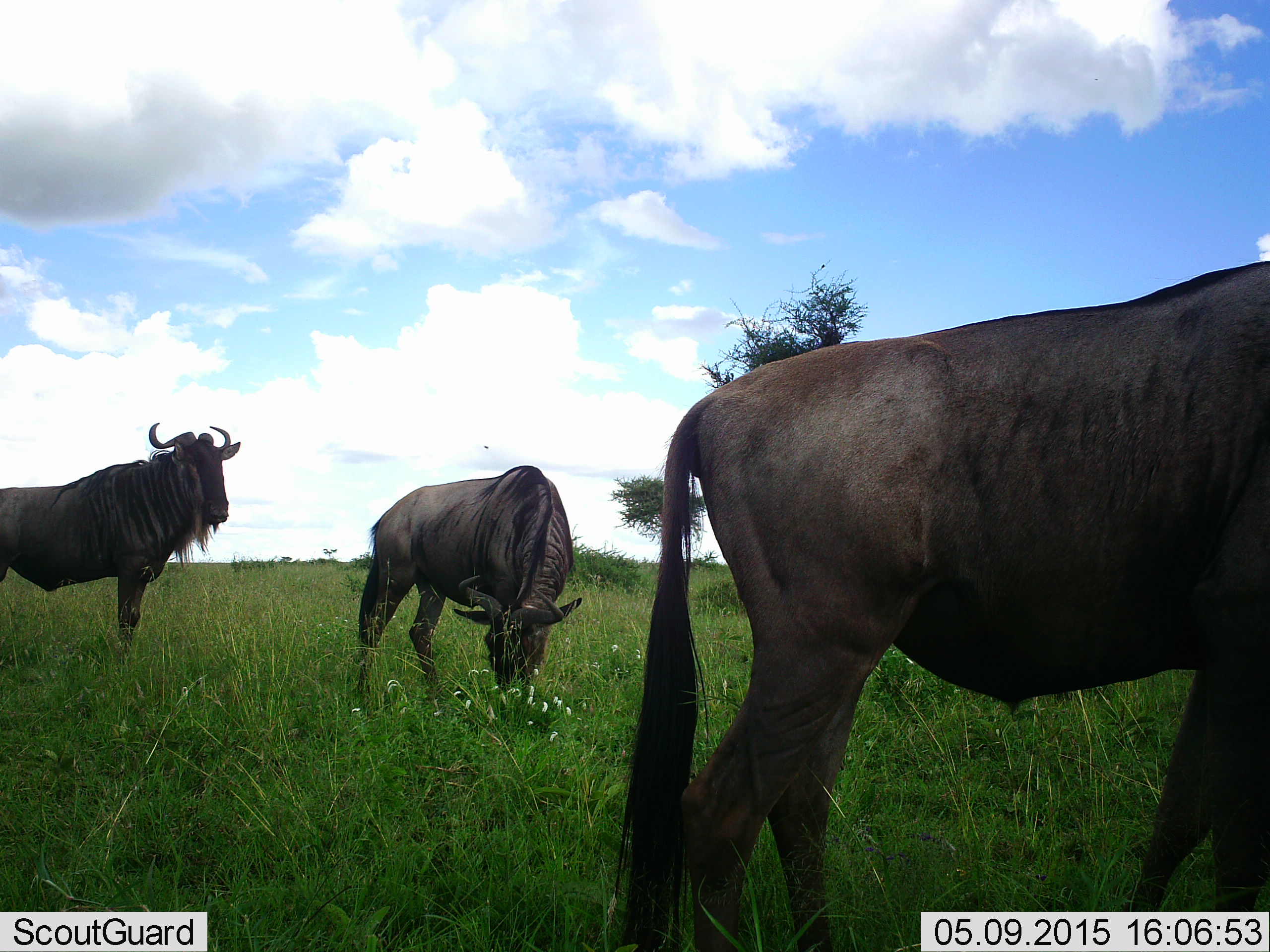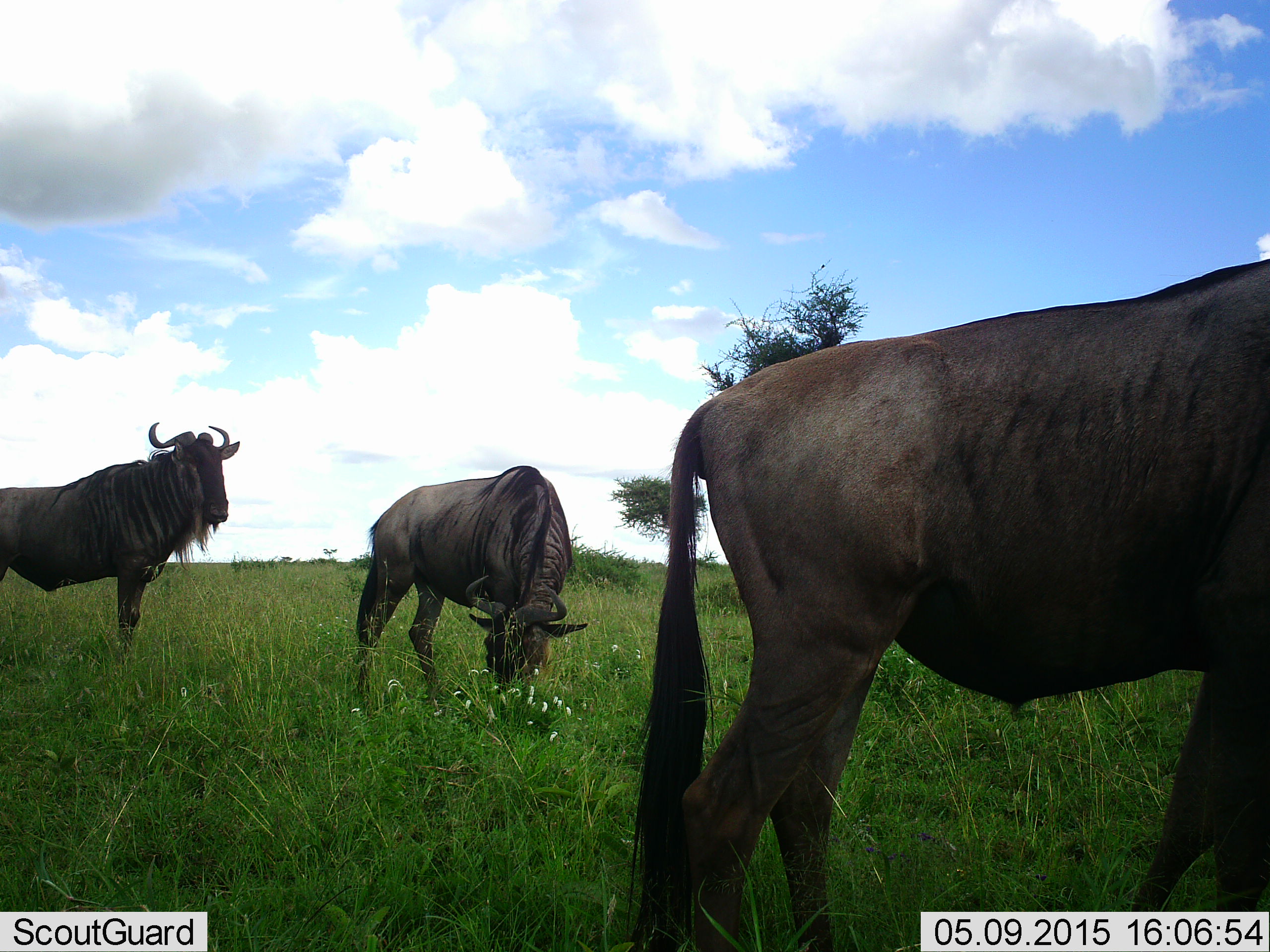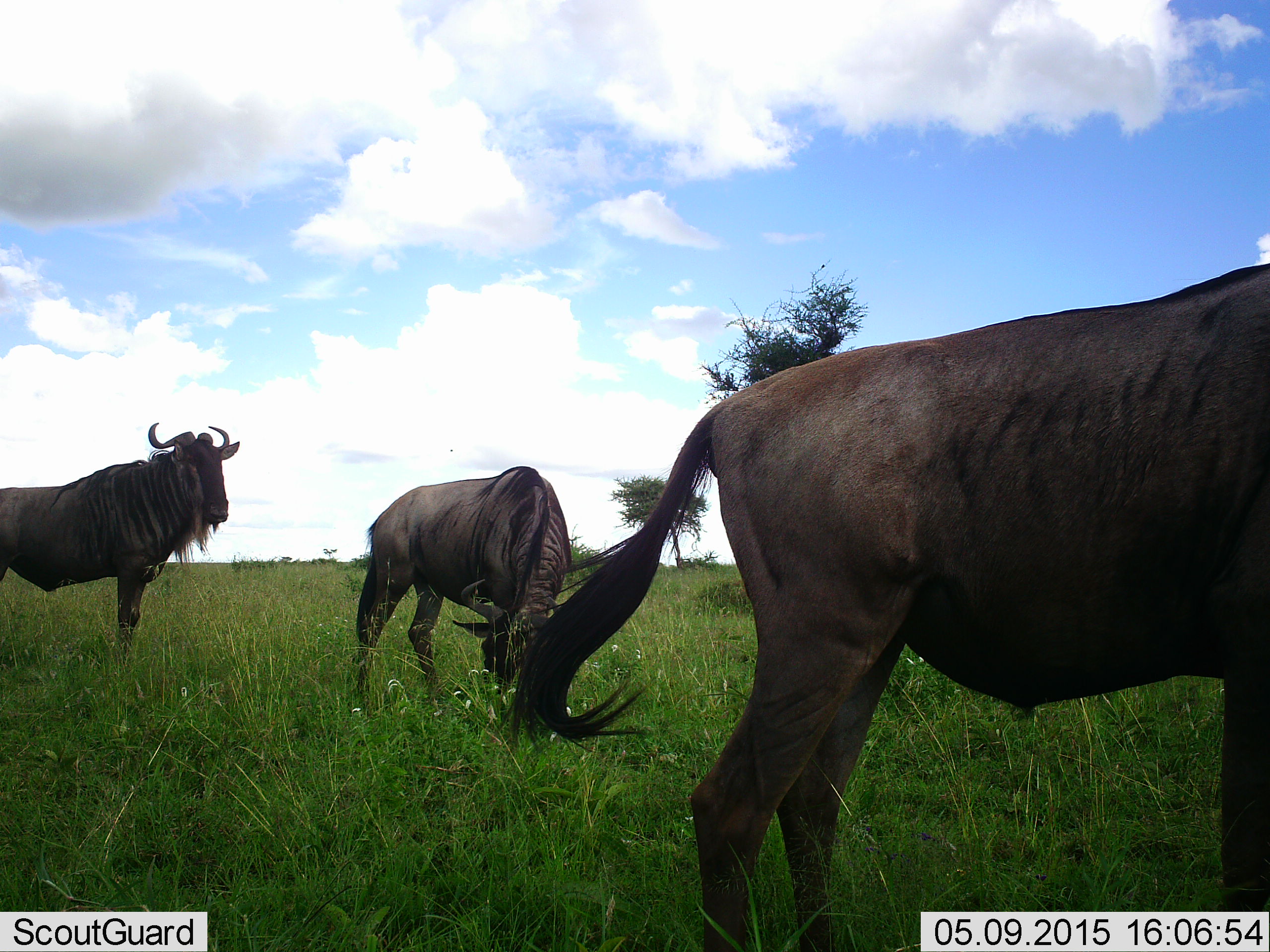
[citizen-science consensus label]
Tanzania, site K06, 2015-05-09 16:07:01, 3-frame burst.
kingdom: Animalia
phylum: Chordata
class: Mammalia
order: Artiodactyla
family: Bovidae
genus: Connochaetes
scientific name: Connochaetes taurinus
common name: blue wildebeest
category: wildebeest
Wildebeest (blue wildebeest) (Connochaetes taurinus), count 3. Behavior (volunteer vote fractions): standing 90%, resting 0%, moving 20%, interacting 0%. Young present (vote fraction): 0%. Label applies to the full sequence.